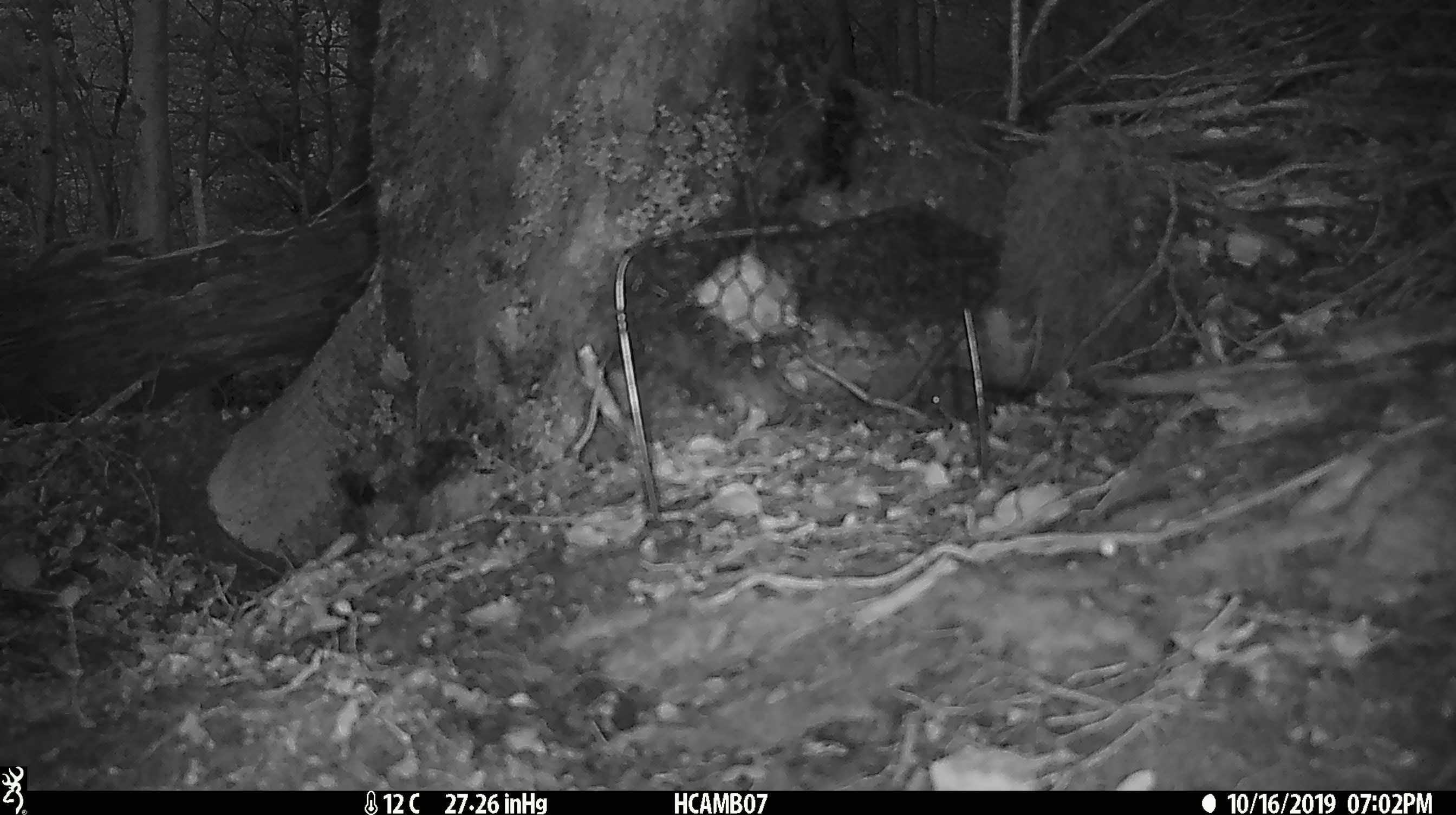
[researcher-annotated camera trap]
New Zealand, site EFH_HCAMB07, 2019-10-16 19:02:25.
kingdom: Animalia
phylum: Chordata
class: Mammalia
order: Rodentia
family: Muridae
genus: Mus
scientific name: Mus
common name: mouse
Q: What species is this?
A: Mouse (Mus).